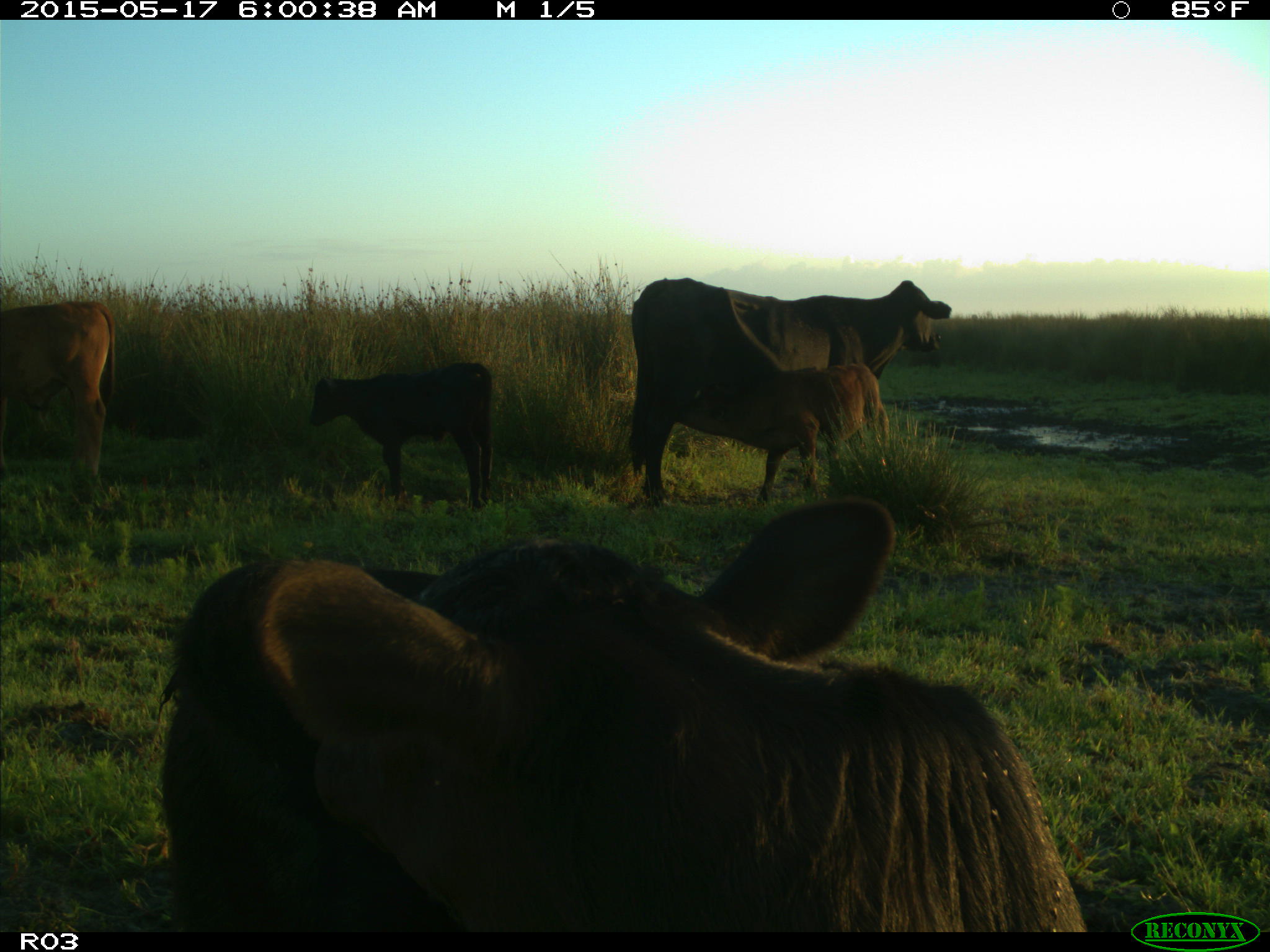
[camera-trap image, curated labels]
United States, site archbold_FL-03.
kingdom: Animalia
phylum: Chordata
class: Mammalia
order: Artiodactyla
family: Bovidae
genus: Bos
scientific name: Bos taurus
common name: domestic cow